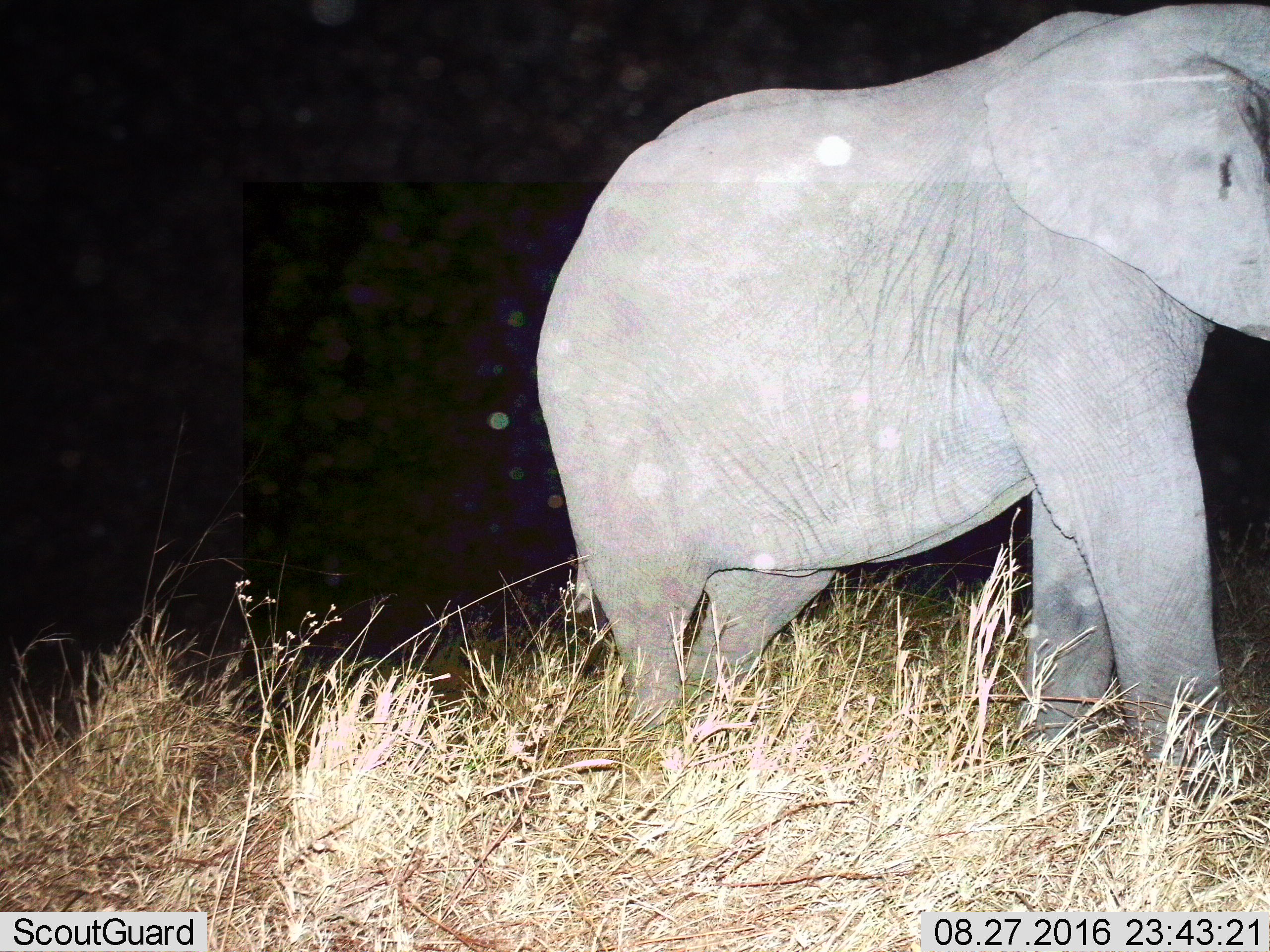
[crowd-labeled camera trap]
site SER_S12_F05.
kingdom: Animalia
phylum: Chordata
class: Mammalia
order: Proboscidea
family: Elephantidae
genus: Loxodonta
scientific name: Loxodonta africana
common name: african bush elephant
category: elephant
Elephant (african bush elephant) (Loxodonta africana), count 1. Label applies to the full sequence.